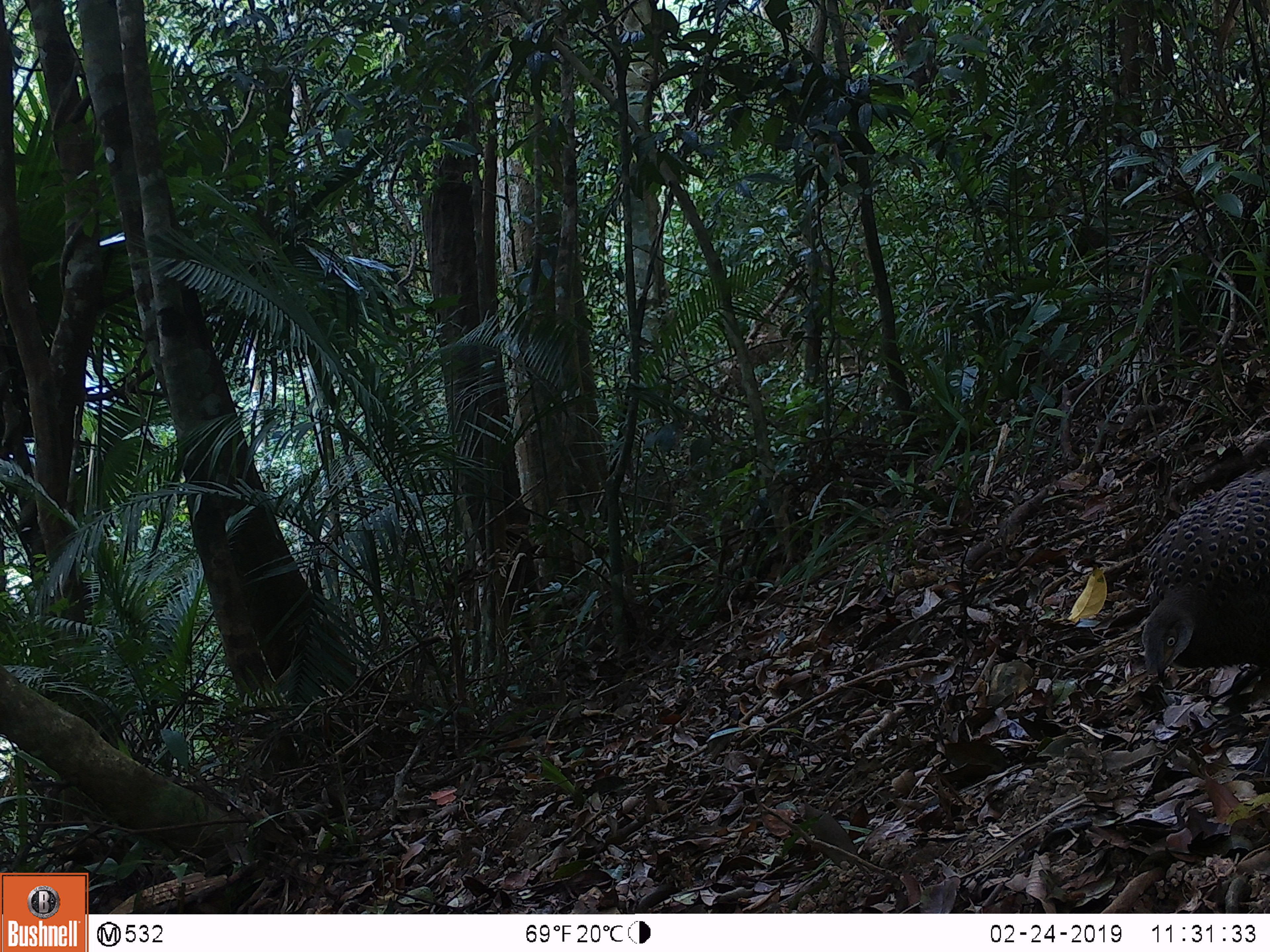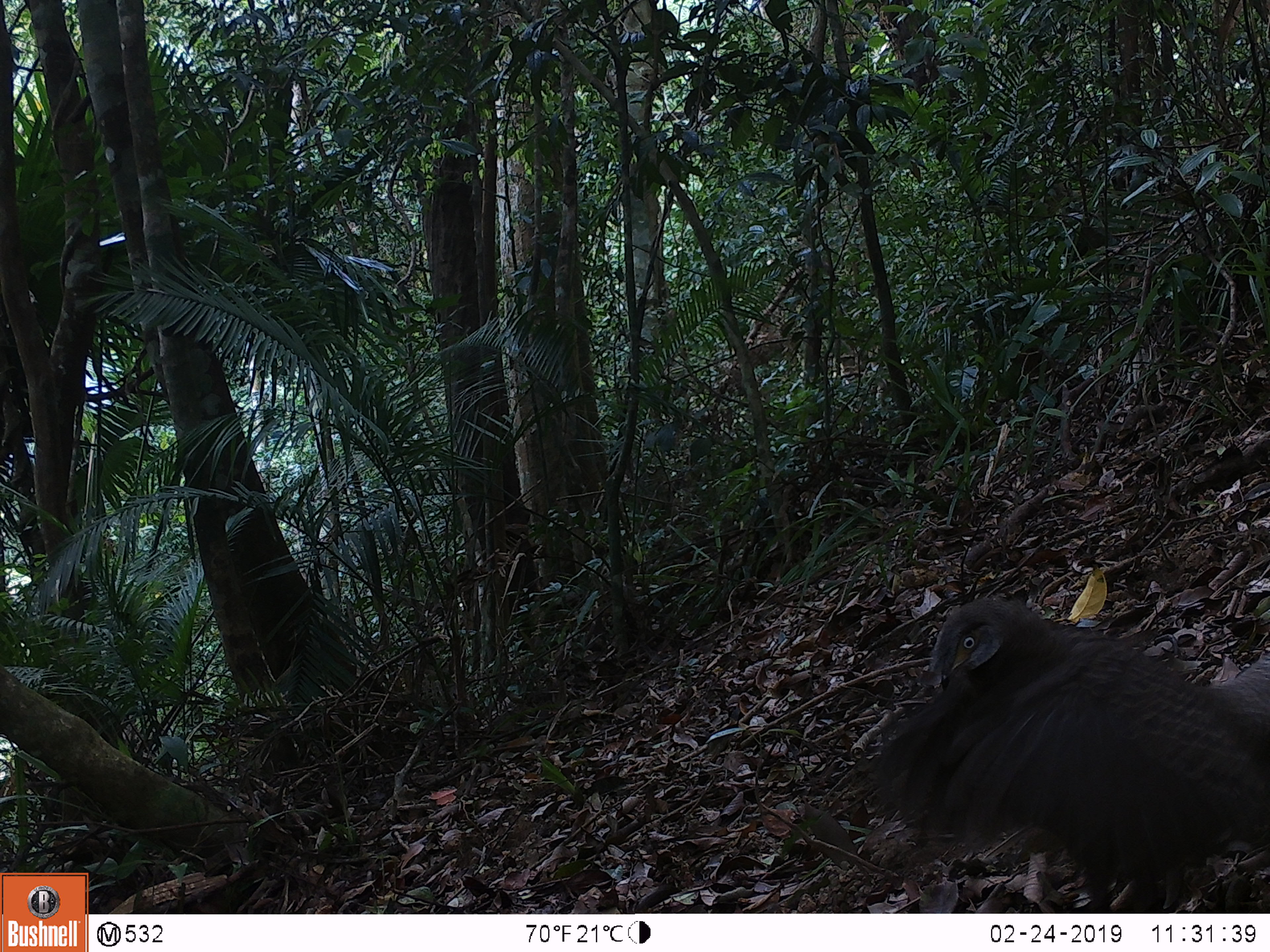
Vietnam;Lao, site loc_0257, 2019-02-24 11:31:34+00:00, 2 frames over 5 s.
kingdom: Animalia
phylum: Chordata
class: Aves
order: Galliformes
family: Phasianidae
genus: Polyplectron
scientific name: Polyplectron bicalcaratum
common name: gray peacock-pheasant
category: grey peacock pheasant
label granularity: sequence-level